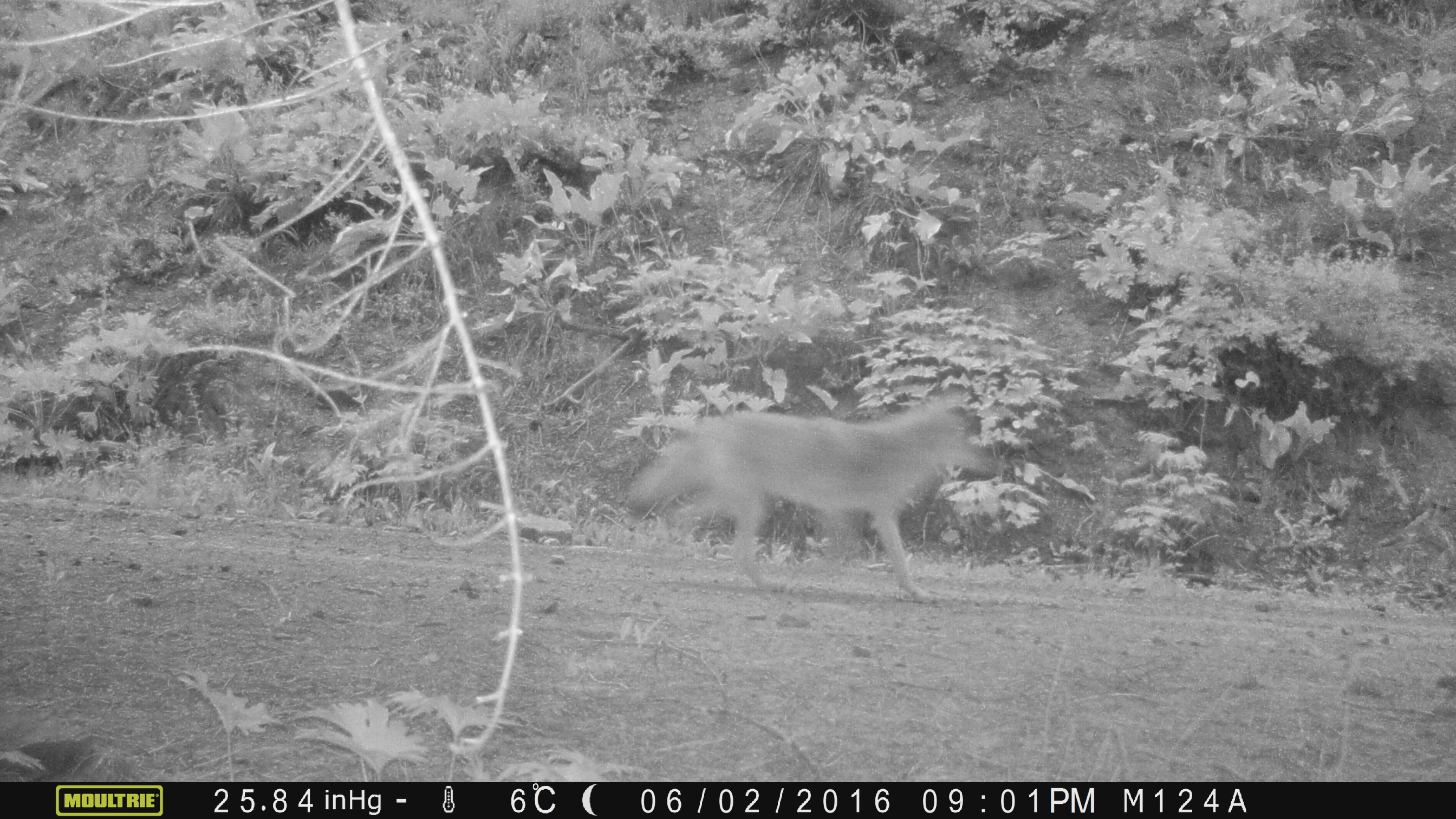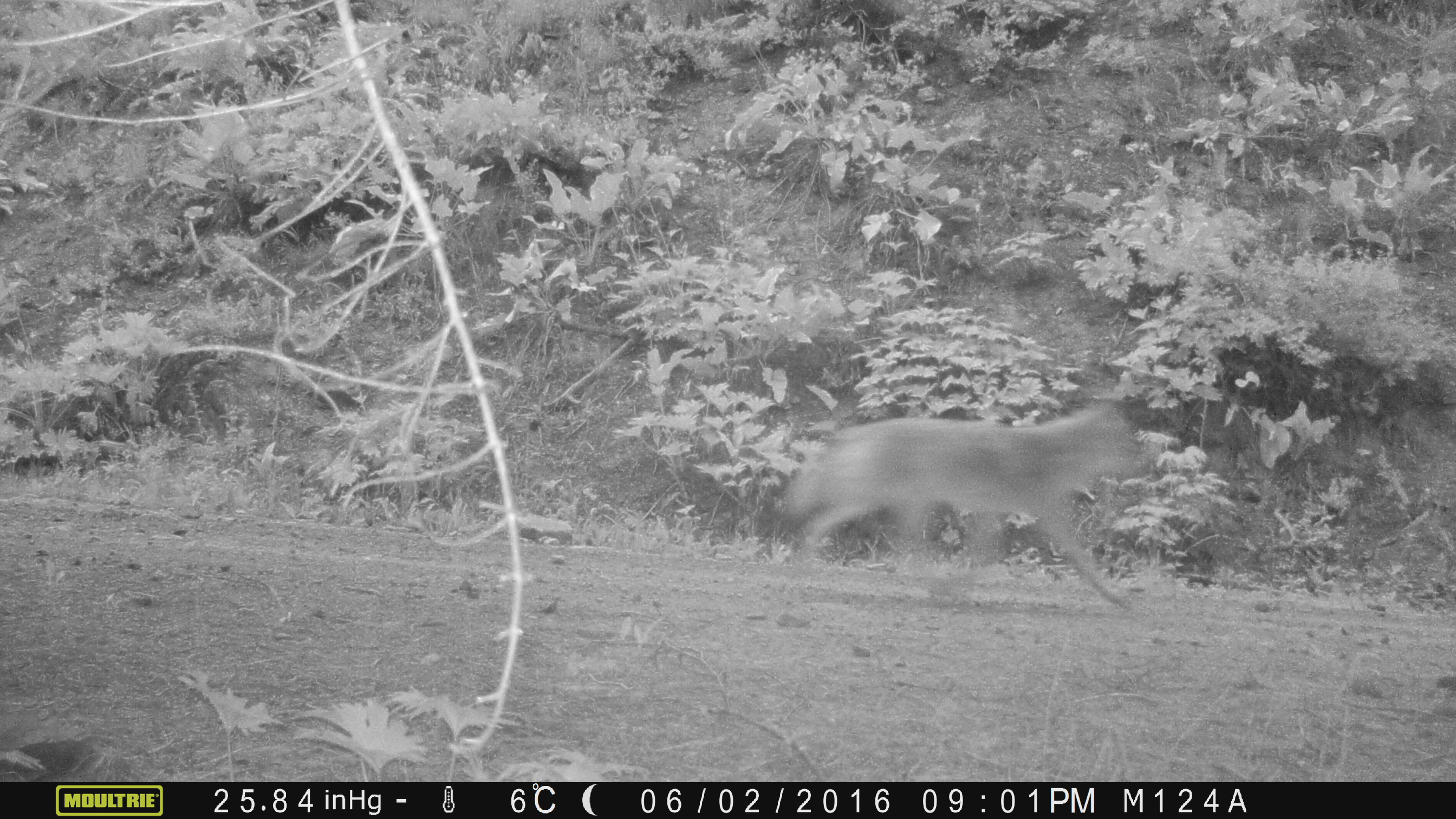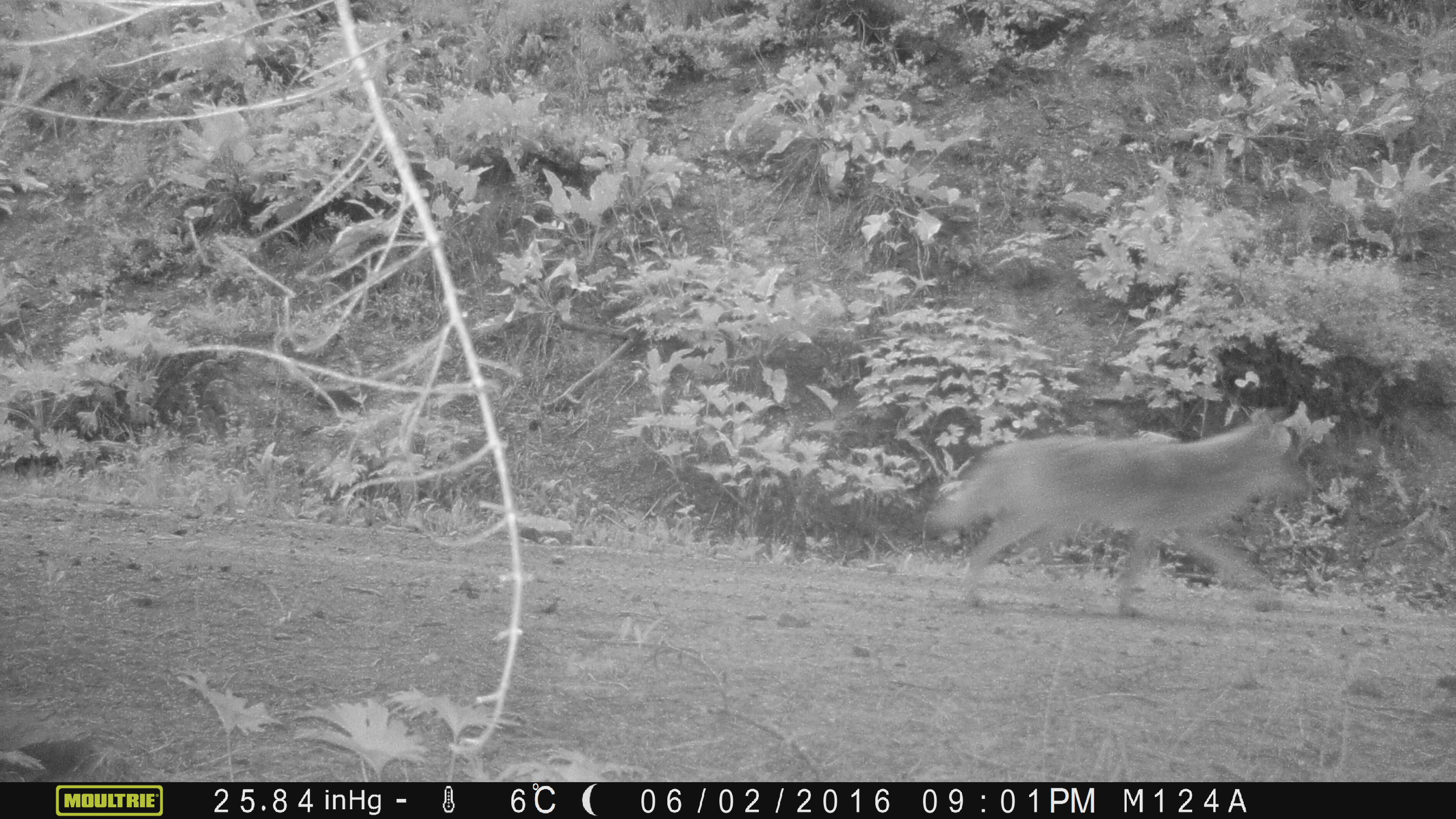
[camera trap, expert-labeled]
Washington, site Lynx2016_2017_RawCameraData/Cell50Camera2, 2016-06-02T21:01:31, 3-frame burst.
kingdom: Animalia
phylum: Chordata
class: Mammalia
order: Carnivora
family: Canidae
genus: Canis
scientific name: Canis latrans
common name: coyote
Canis latrans (coyote). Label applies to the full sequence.